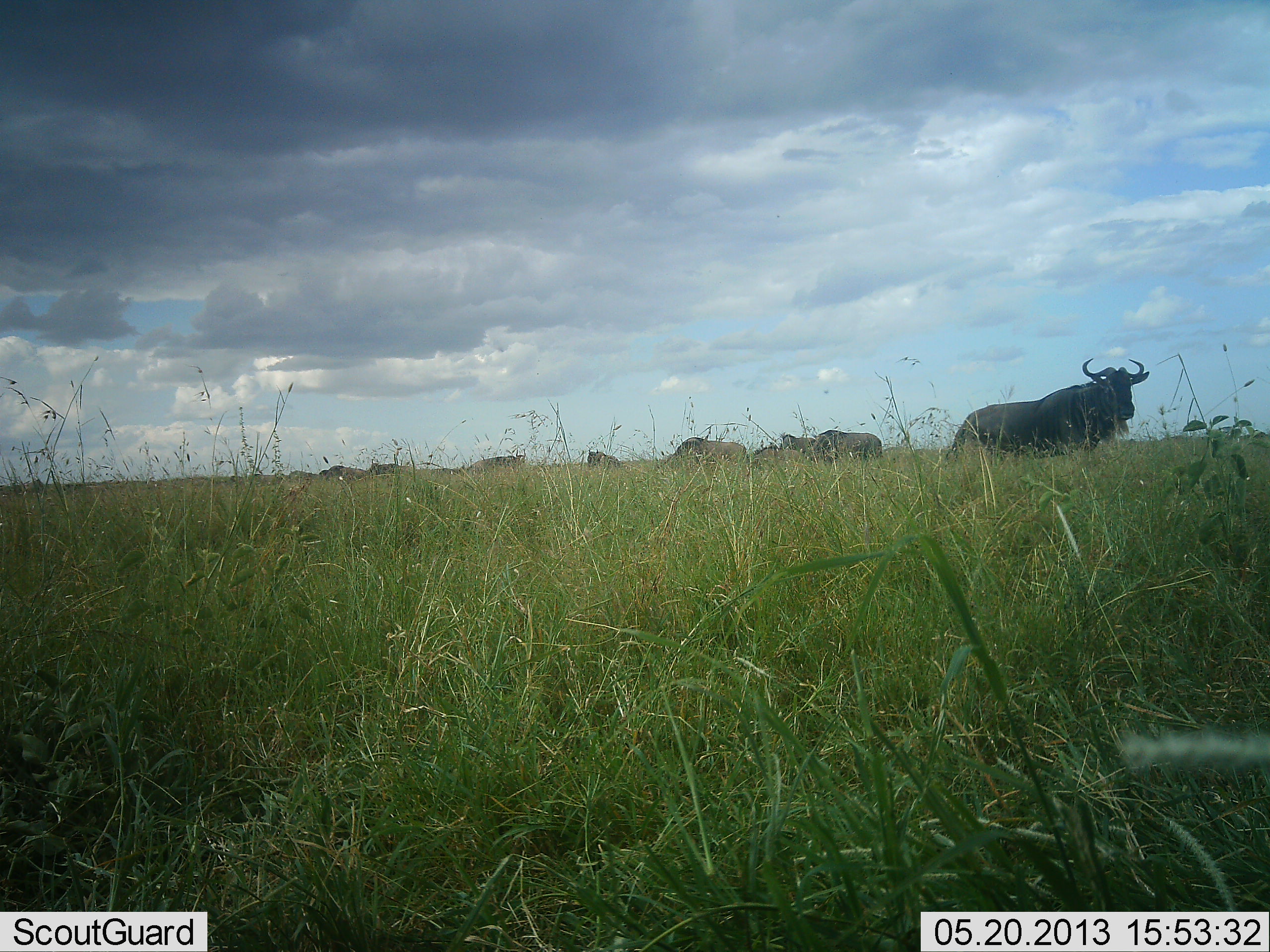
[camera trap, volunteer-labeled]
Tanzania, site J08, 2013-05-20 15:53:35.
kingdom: Animalia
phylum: Chordata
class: Mammalia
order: Artiodactyla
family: Bovidae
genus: Connochaetes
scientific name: Connochaetes taurinus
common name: blue wildebeest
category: wildebeest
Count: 9.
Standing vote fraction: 80%.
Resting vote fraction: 0%.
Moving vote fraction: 10%.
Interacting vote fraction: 0%.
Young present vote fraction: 0%.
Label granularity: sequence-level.